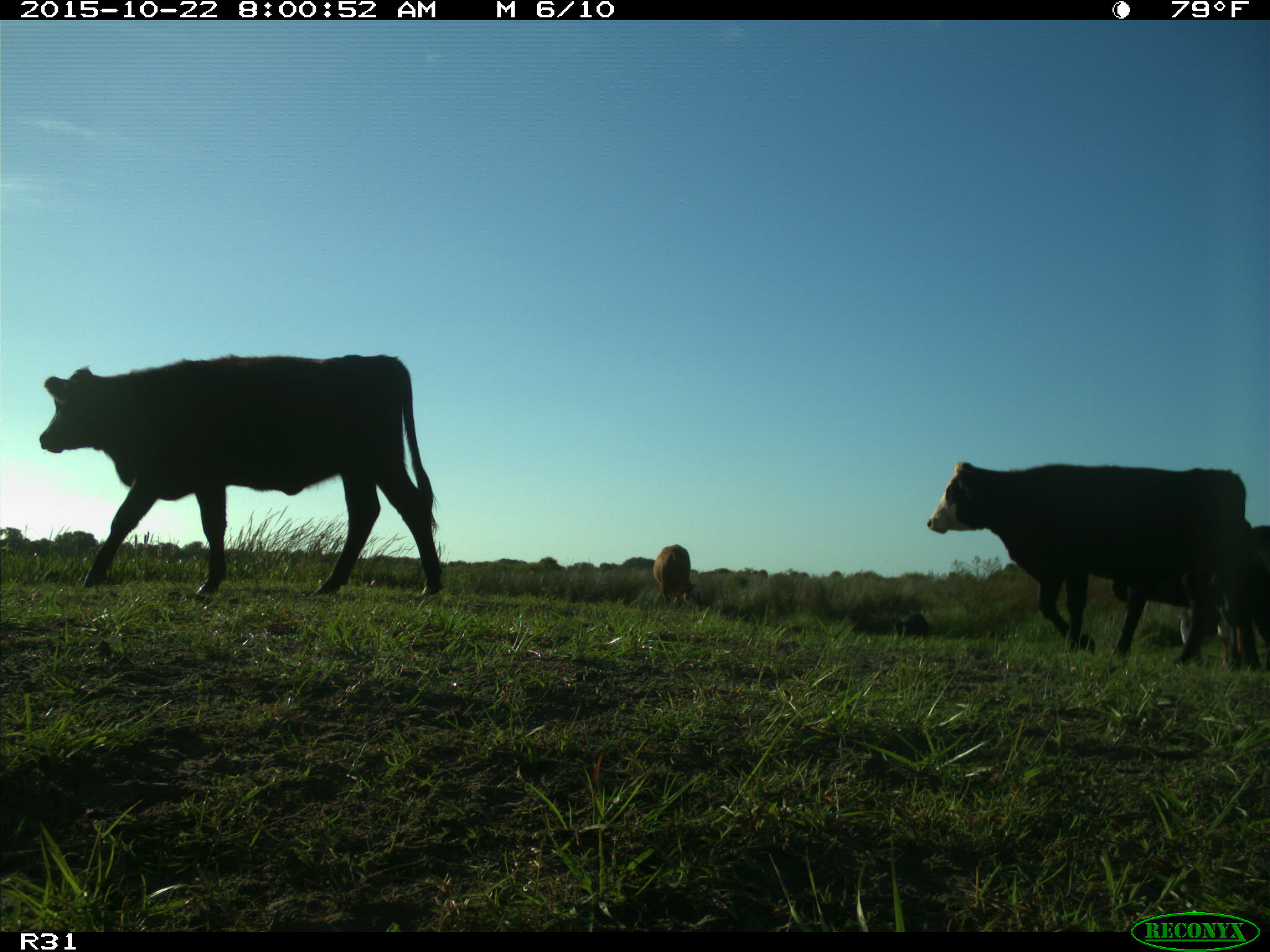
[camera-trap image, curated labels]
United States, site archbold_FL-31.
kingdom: Animalia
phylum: Chordata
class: Mammalia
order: Artiodactyla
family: Bovidae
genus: Bos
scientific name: Bos taurus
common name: domestic cow